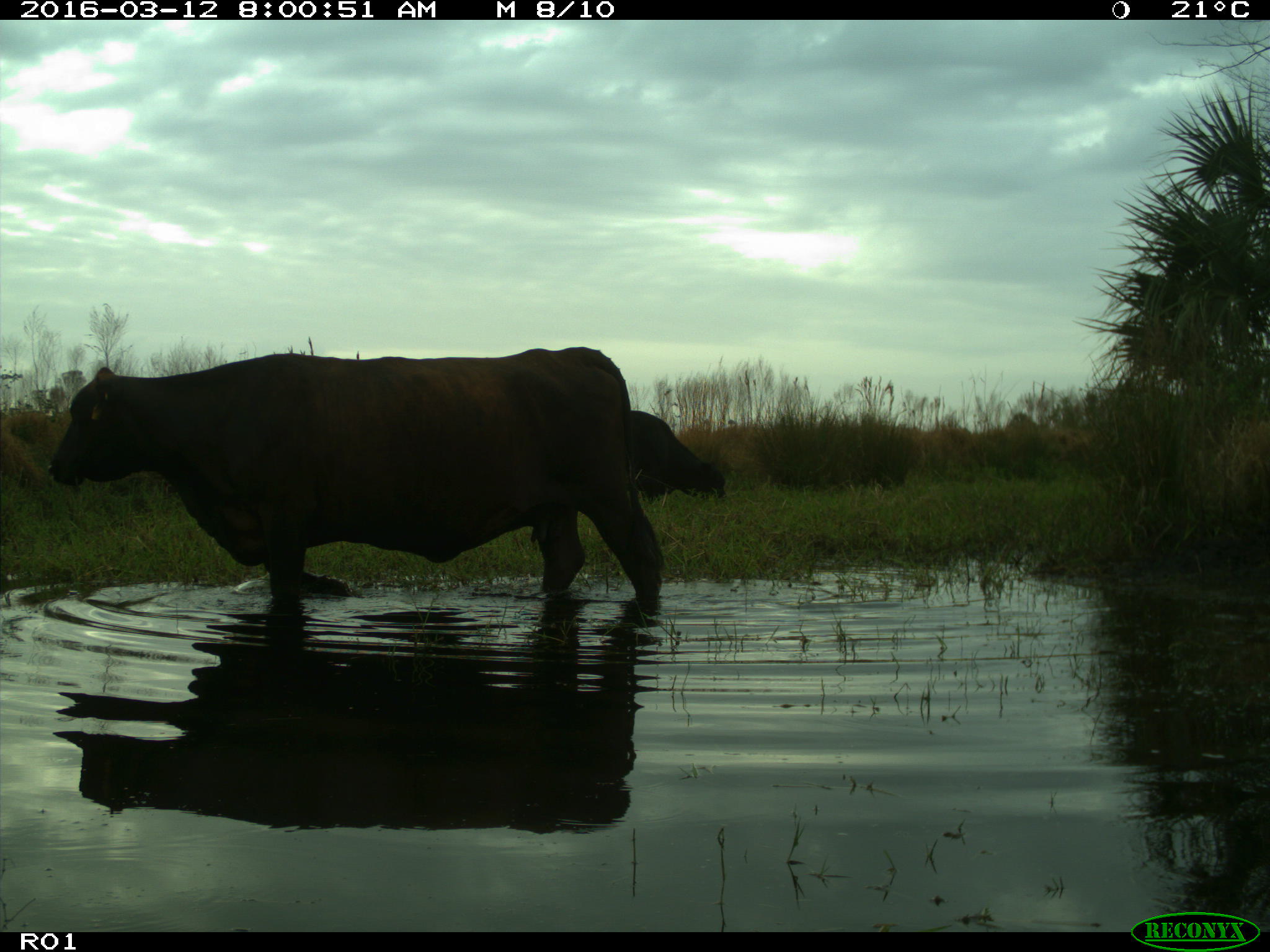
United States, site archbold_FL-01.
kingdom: Animalia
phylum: Chordata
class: Mammalia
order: Artiodactyla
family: Bovidae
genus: Bos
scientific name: Bos taurus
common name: domestic cow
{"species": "Bos taurus (domestic cow)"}